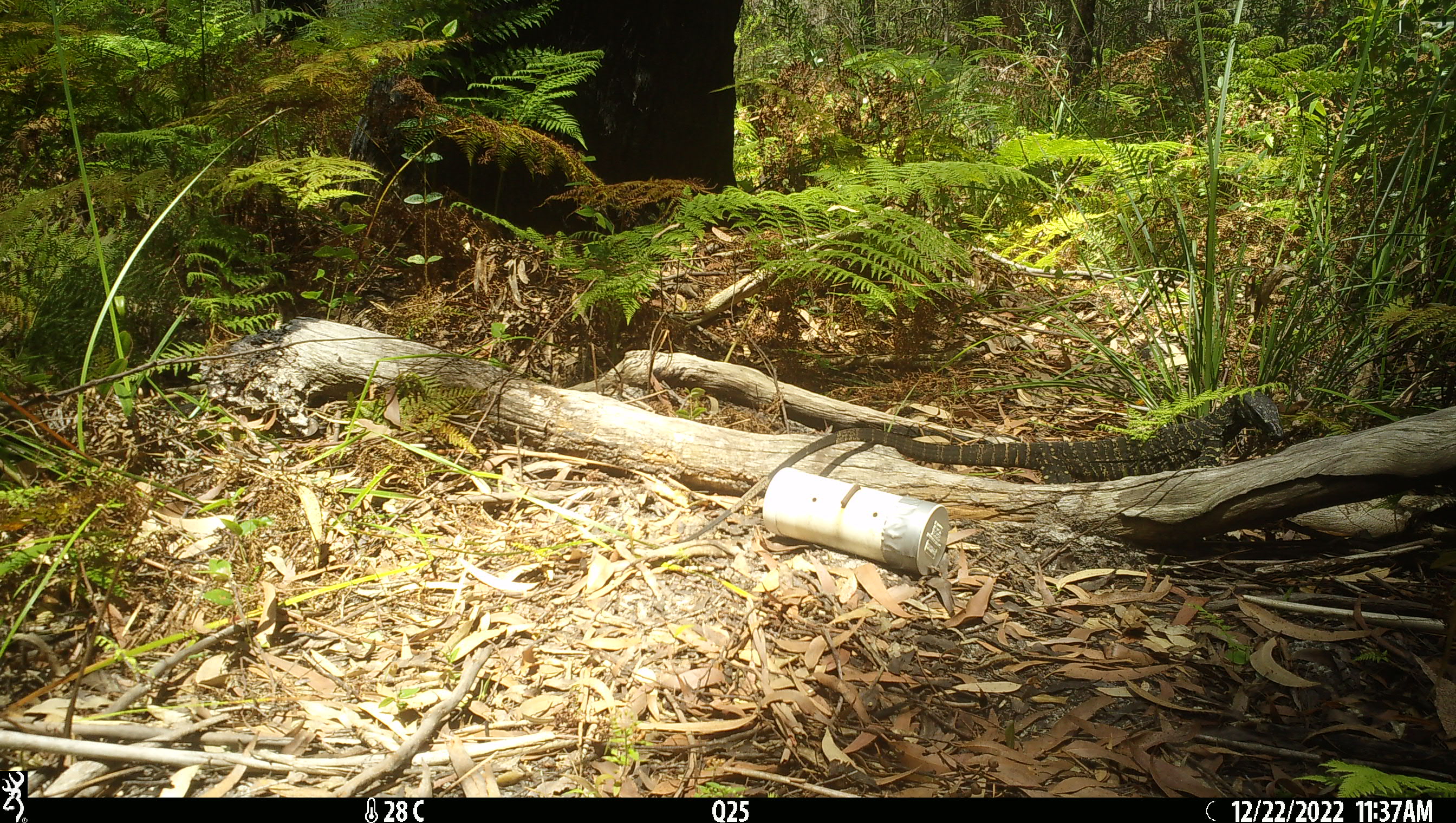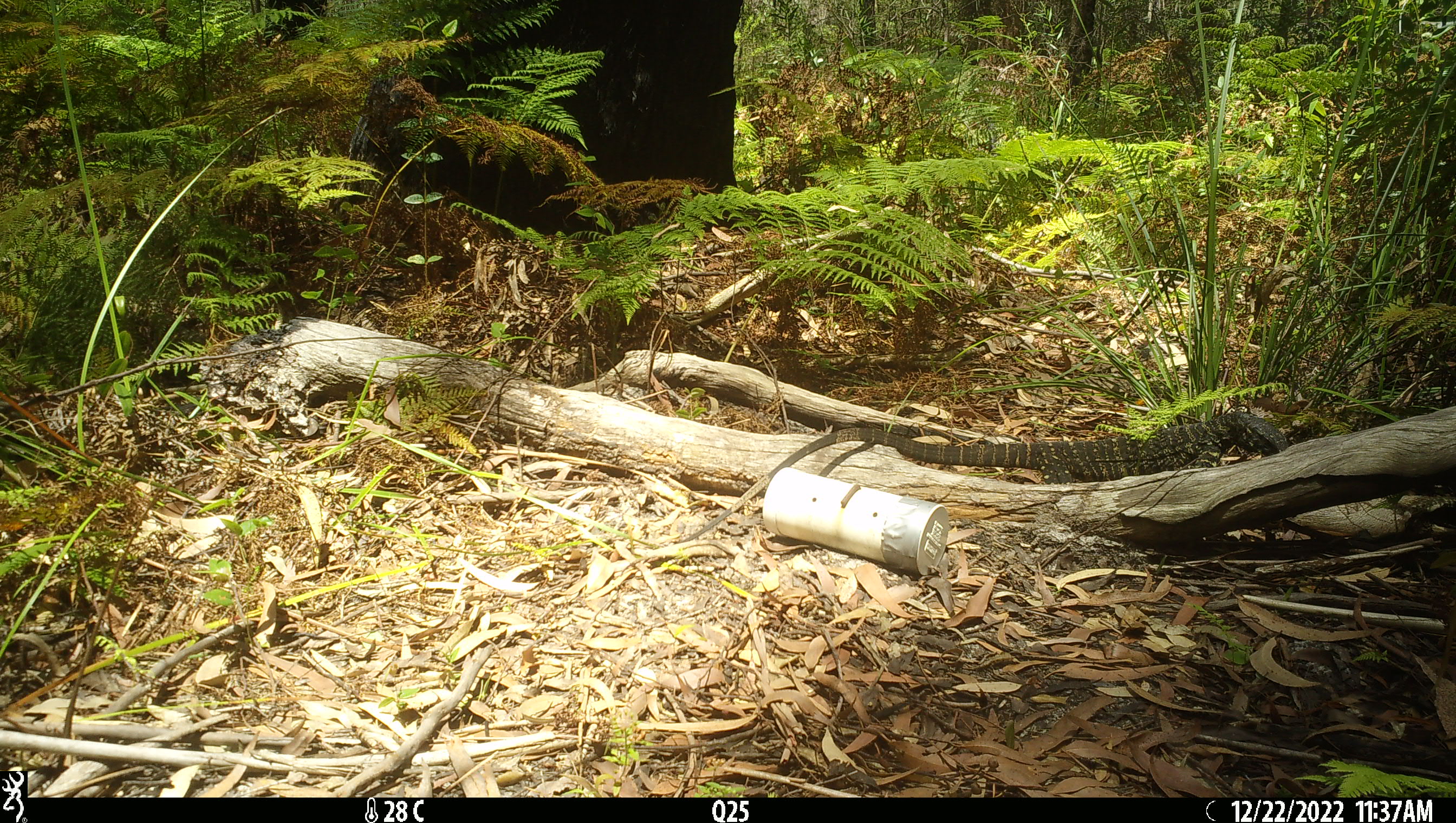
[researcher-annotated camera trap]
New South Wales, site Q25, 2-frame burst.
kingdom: Animalia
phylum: Chordata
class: Reptilia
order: Squamata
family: Varanidae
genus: Varanus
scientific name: Varanus varius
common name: lace monitor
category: goanna